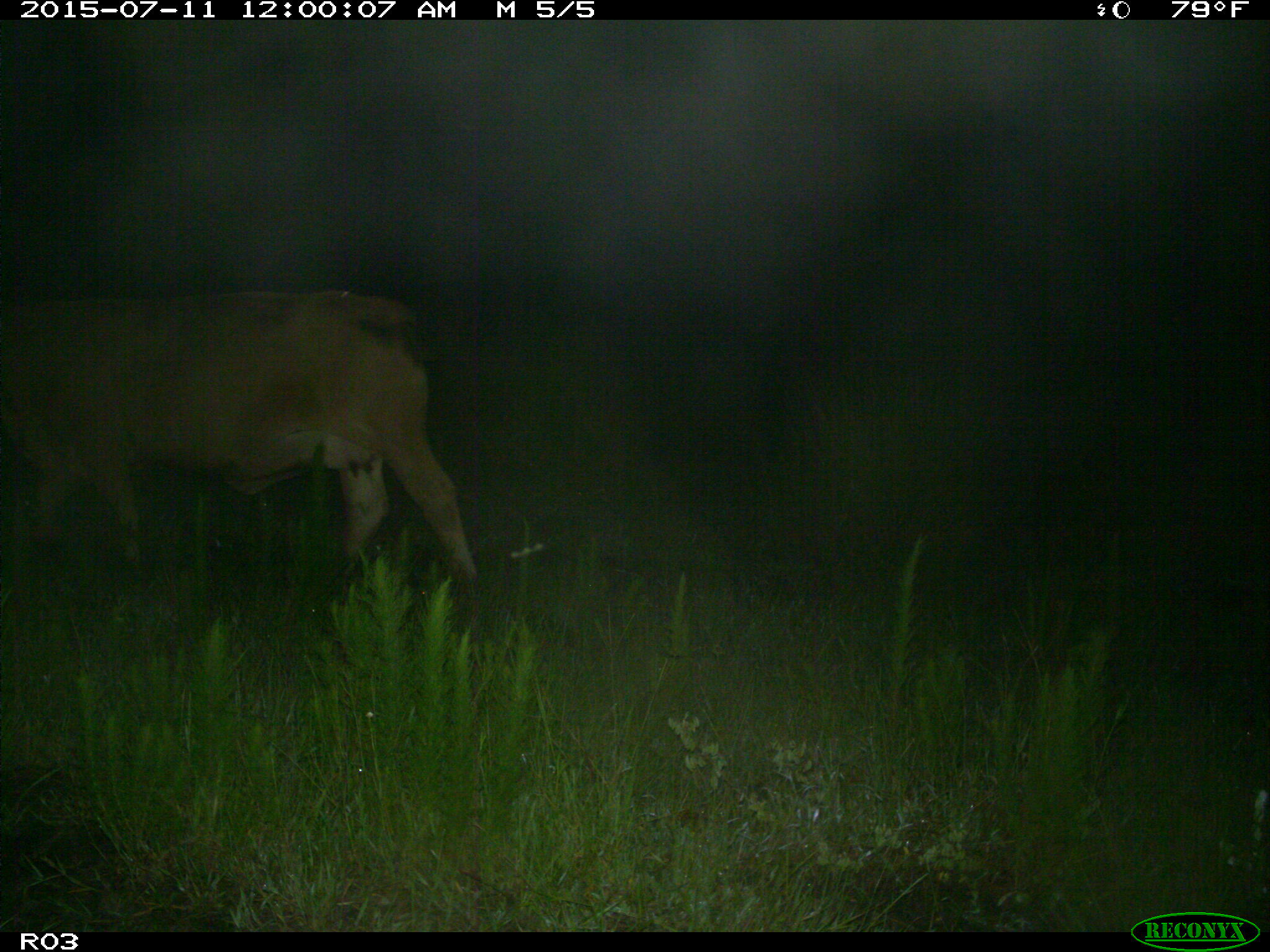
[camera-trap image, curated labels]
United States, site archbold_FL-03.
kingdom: Animalia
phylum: Chordata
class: Mammalia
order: Artiodactyla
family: Bovidae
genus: Bos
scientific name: Bos taurus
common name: domestic cow